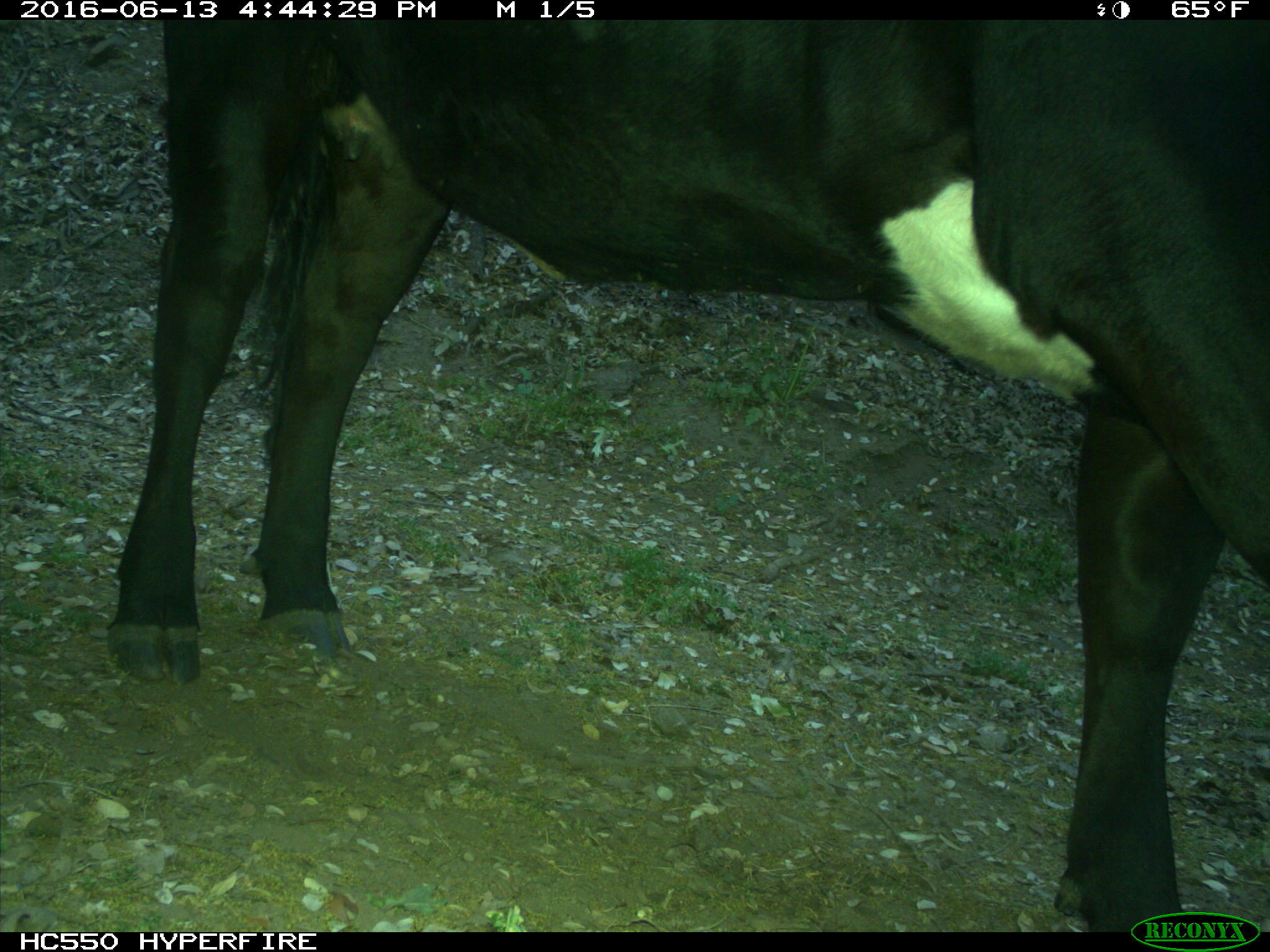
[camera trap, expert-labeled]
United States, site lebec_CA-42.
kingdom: Animalia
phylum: Chordata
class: Mammalia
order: Artiodactyla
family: Bovidae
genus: Bos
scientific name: Bos taurus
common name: domestic cow